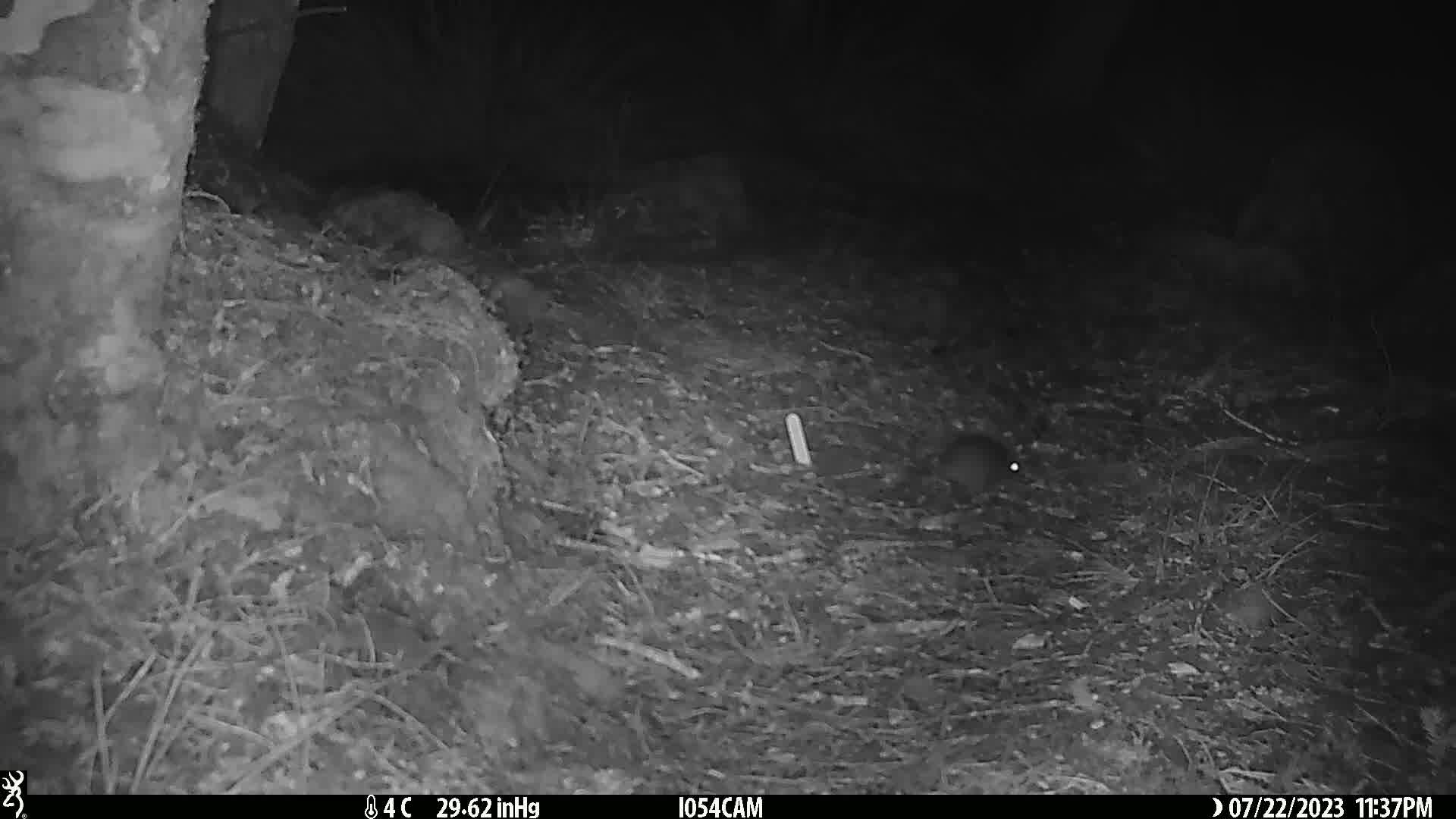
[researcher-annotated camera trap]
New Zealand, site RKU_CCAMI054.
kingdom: Animalia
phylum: Chordata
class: Mammalia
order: Rodentia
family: Muridae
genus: Rattus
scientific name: Rattus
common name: rat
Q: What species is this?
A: Rat (Rattus).